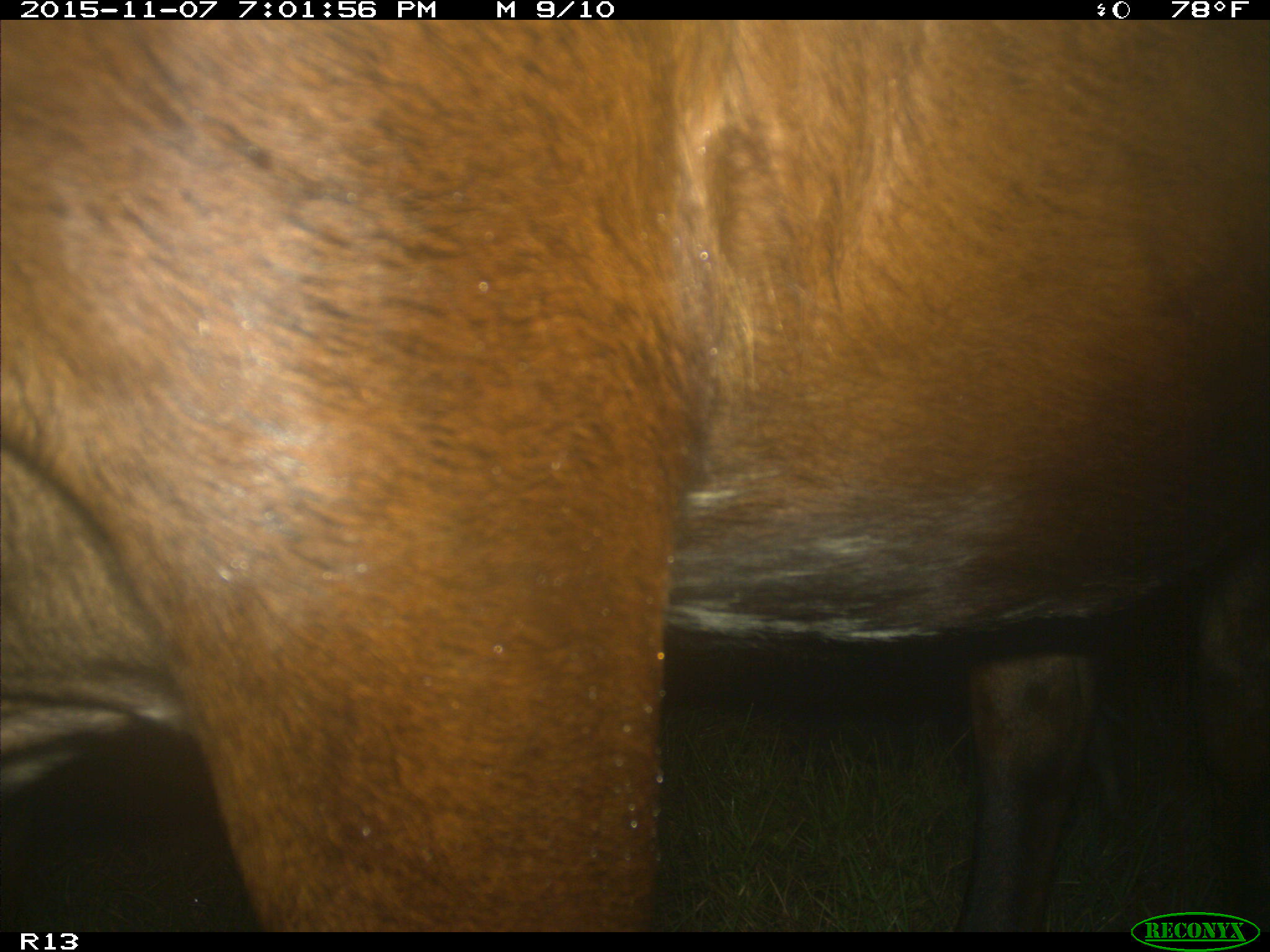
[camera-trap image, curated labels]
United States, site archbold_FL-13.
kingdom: Animalia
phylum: Chordata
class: Mammalia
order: Artiodactyla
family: Bovidae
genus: Bos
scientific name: Bos taurus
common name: domestic cow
Bos taurus (domestic cow).